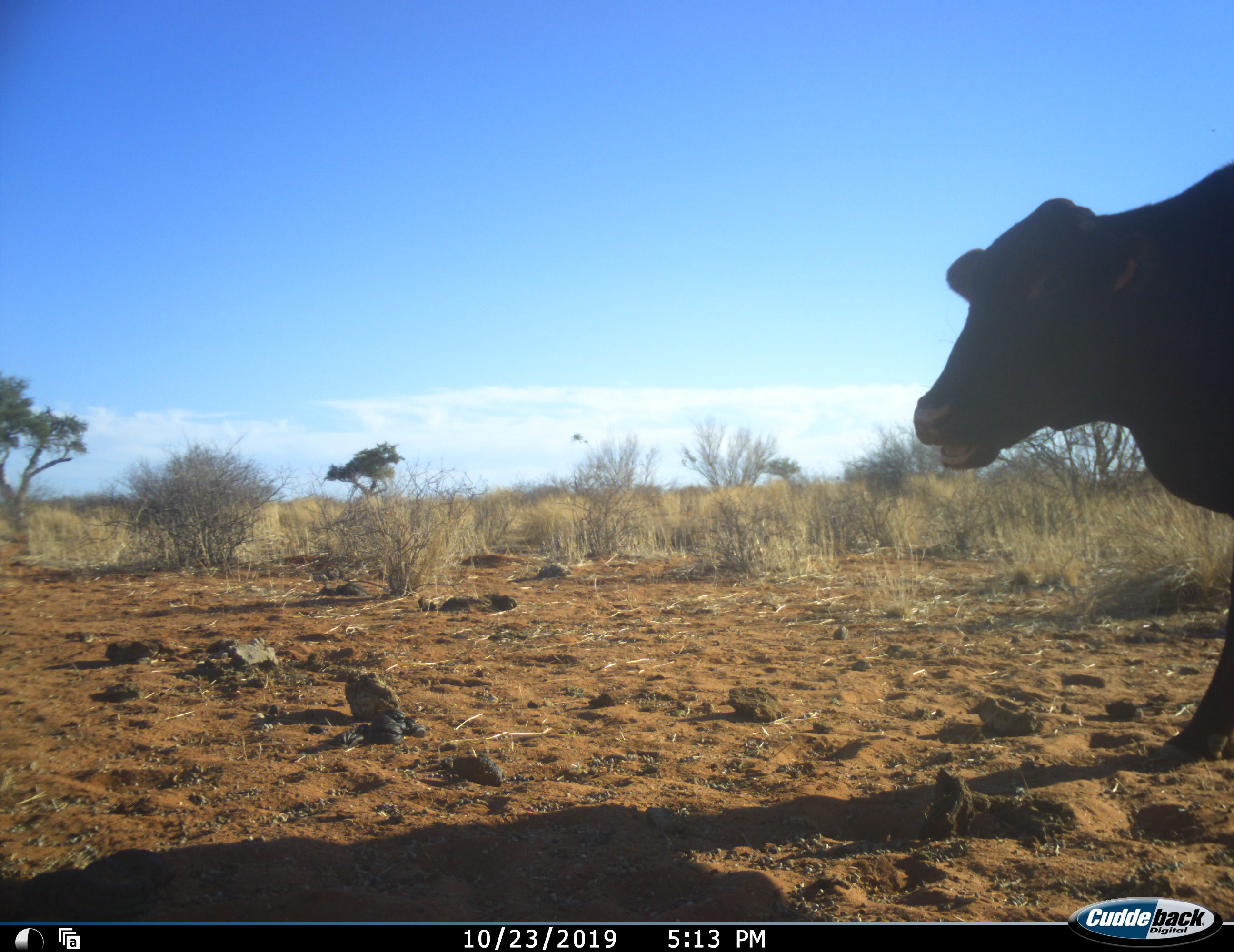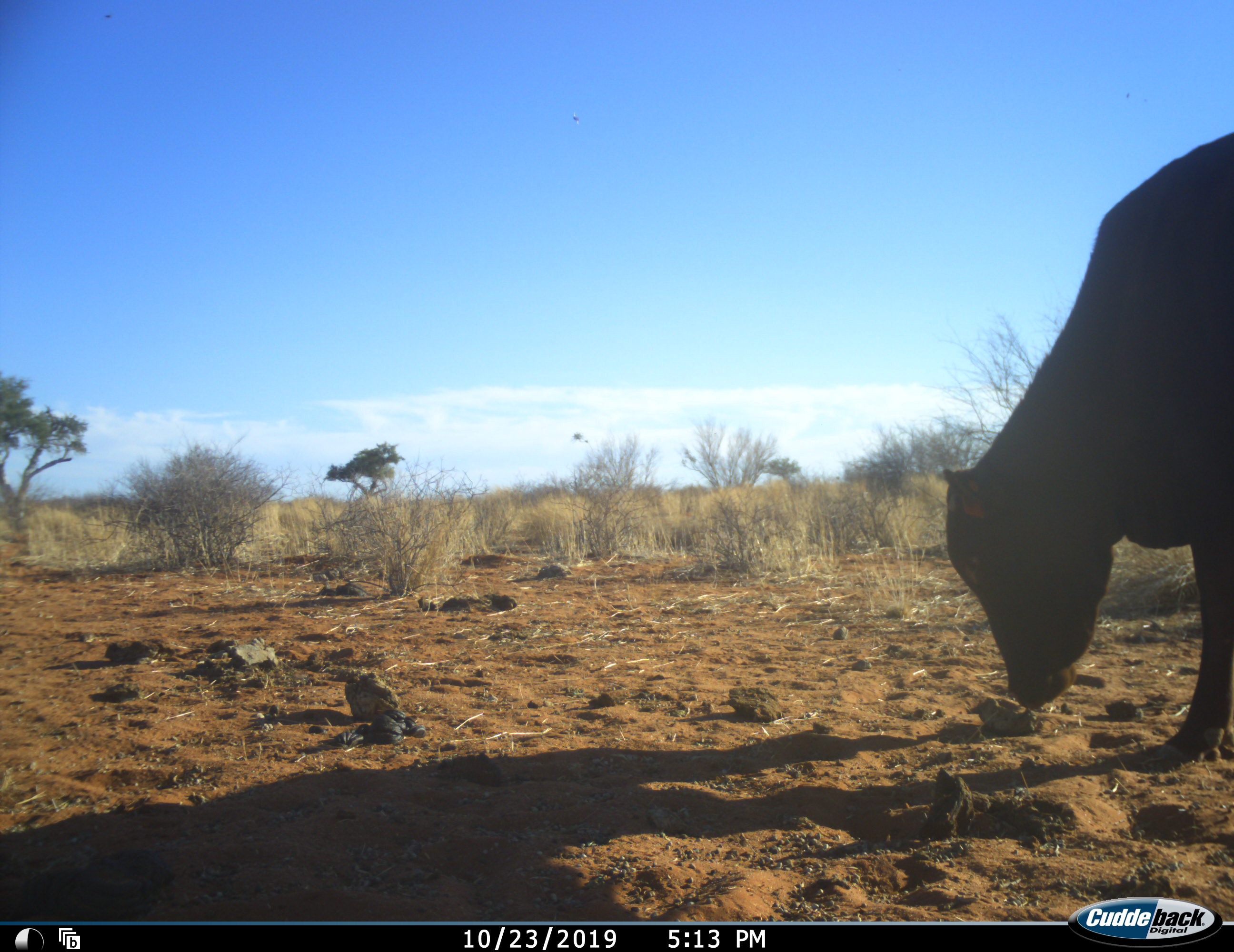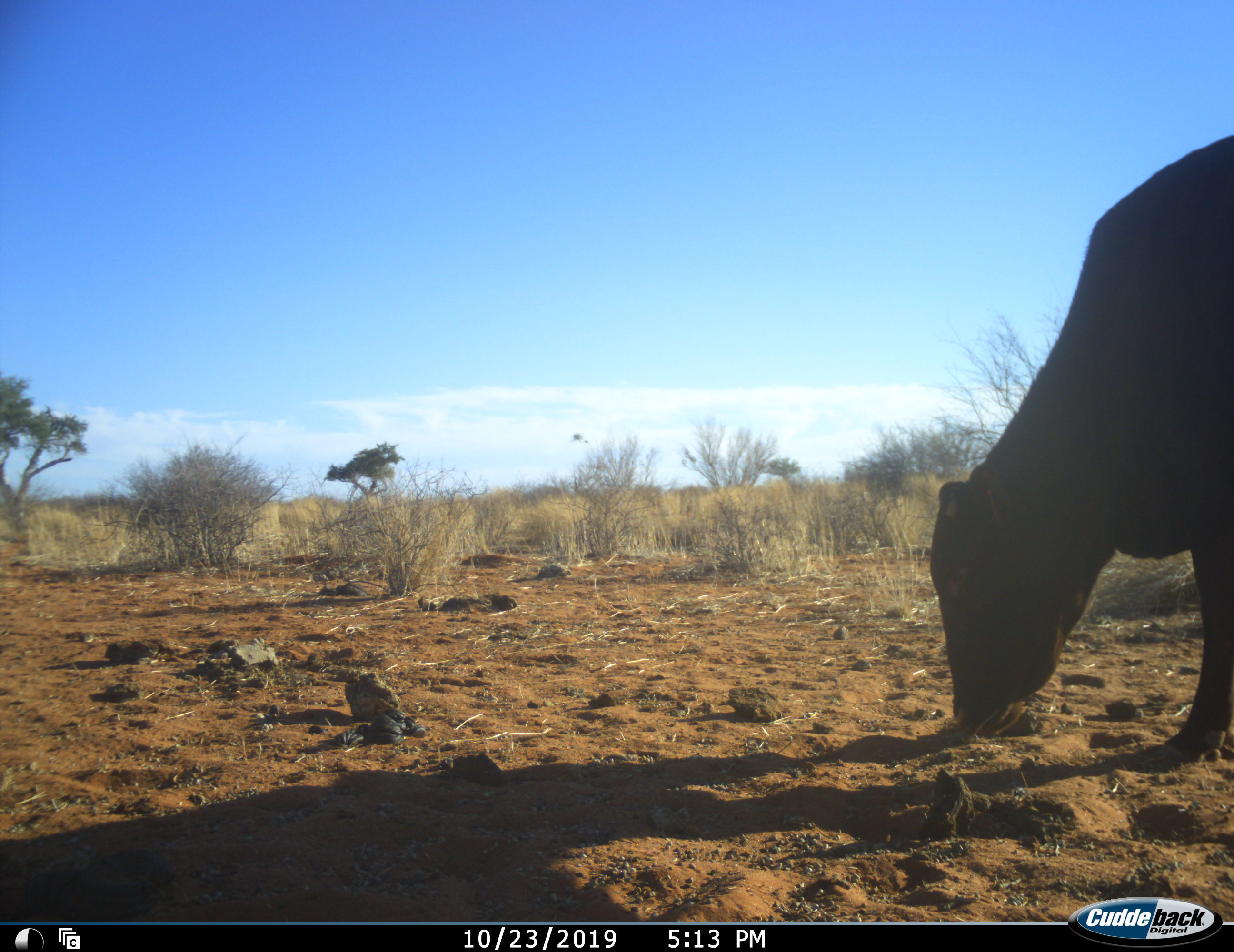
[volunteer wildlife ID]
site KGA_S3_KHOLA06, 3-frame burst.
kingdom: Animalia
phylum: Chordata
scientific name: Vertebrata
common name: domestic animal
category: domesticanimal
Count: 1.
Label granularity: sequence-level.